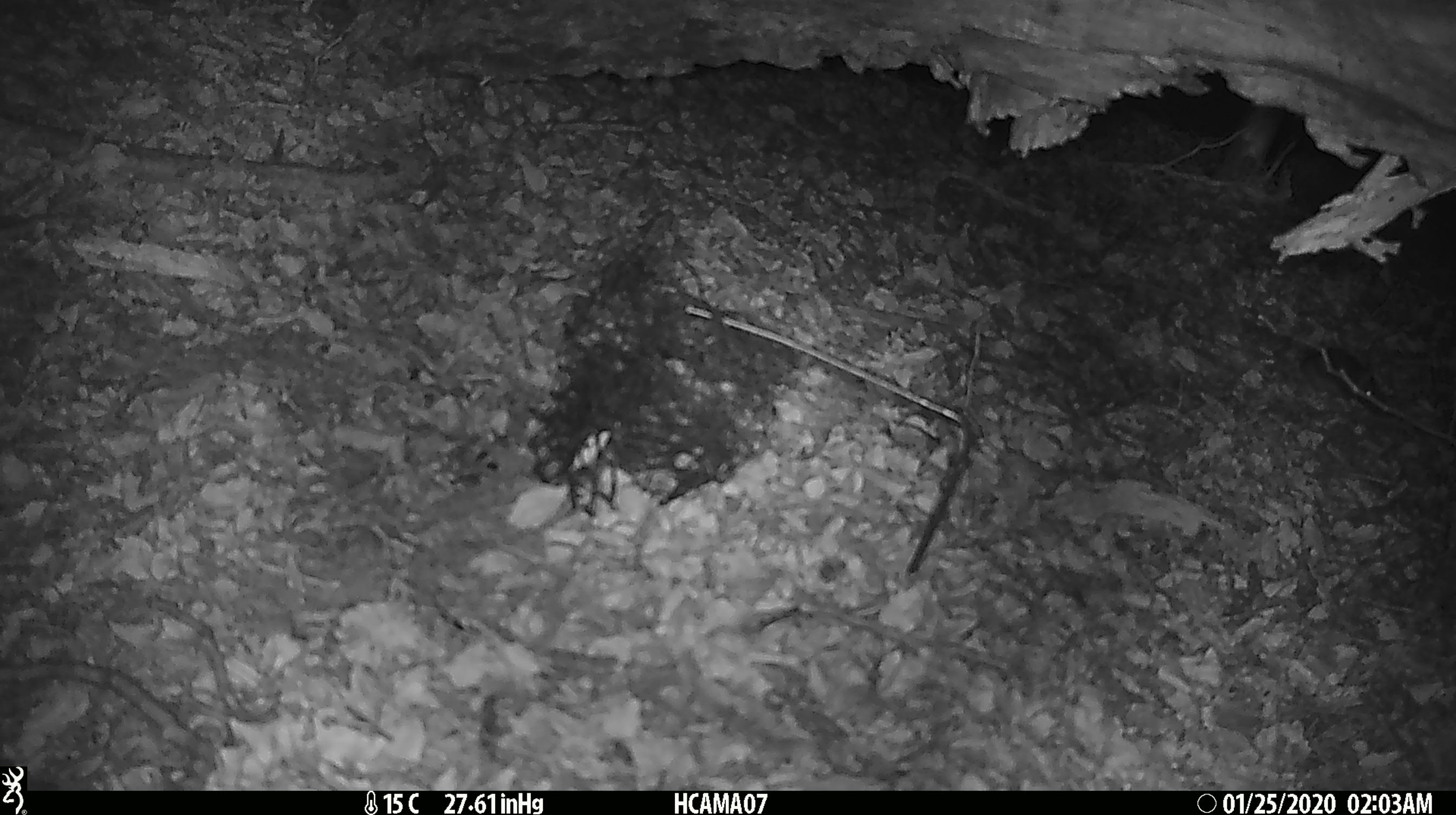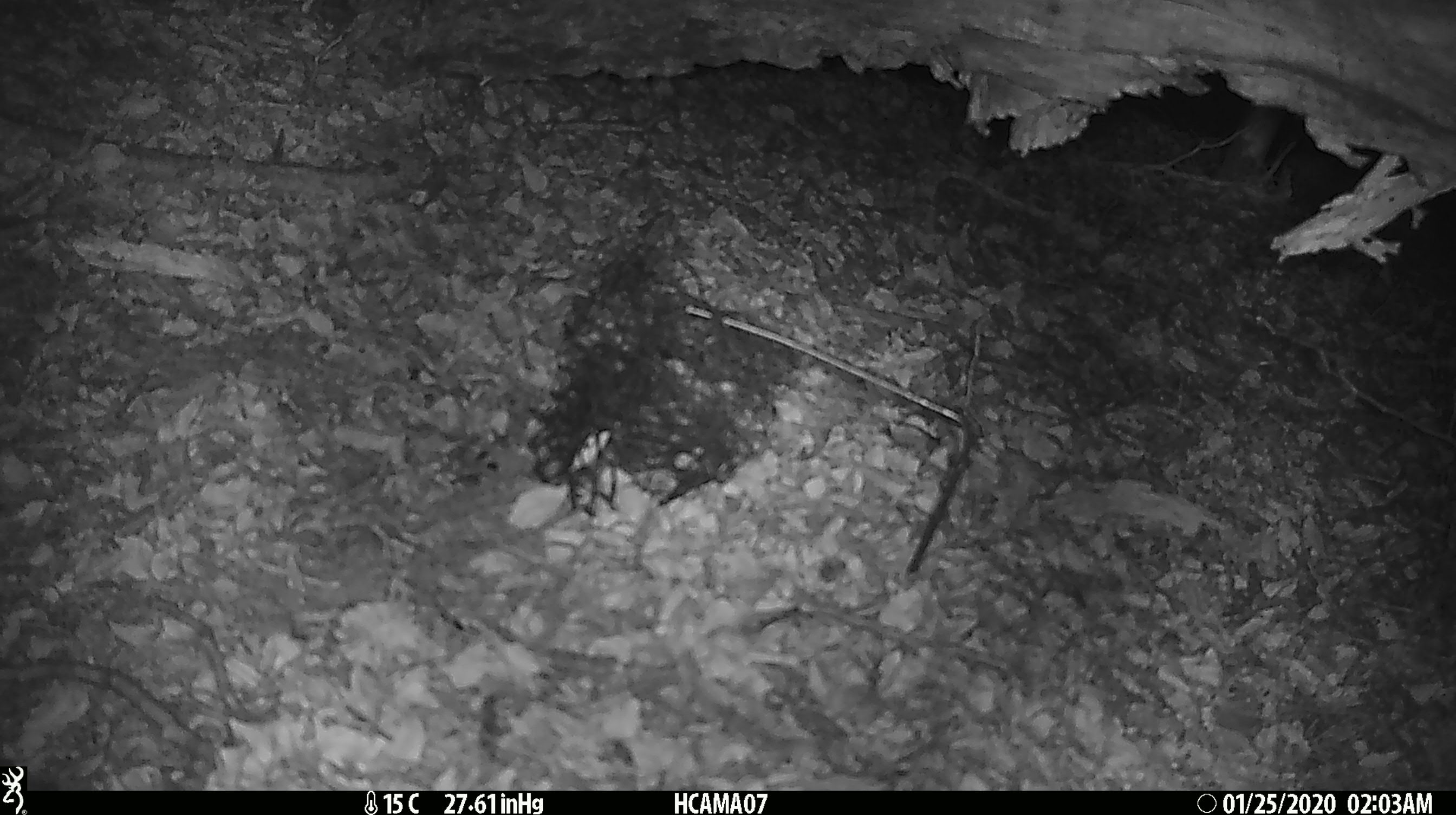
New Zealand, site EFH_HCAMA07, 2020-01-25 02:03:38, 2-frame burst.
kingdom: Animalia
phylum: Chordata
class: Mammalia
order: Rodentia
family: Muridae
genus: Mus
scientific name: Mus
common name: mouse